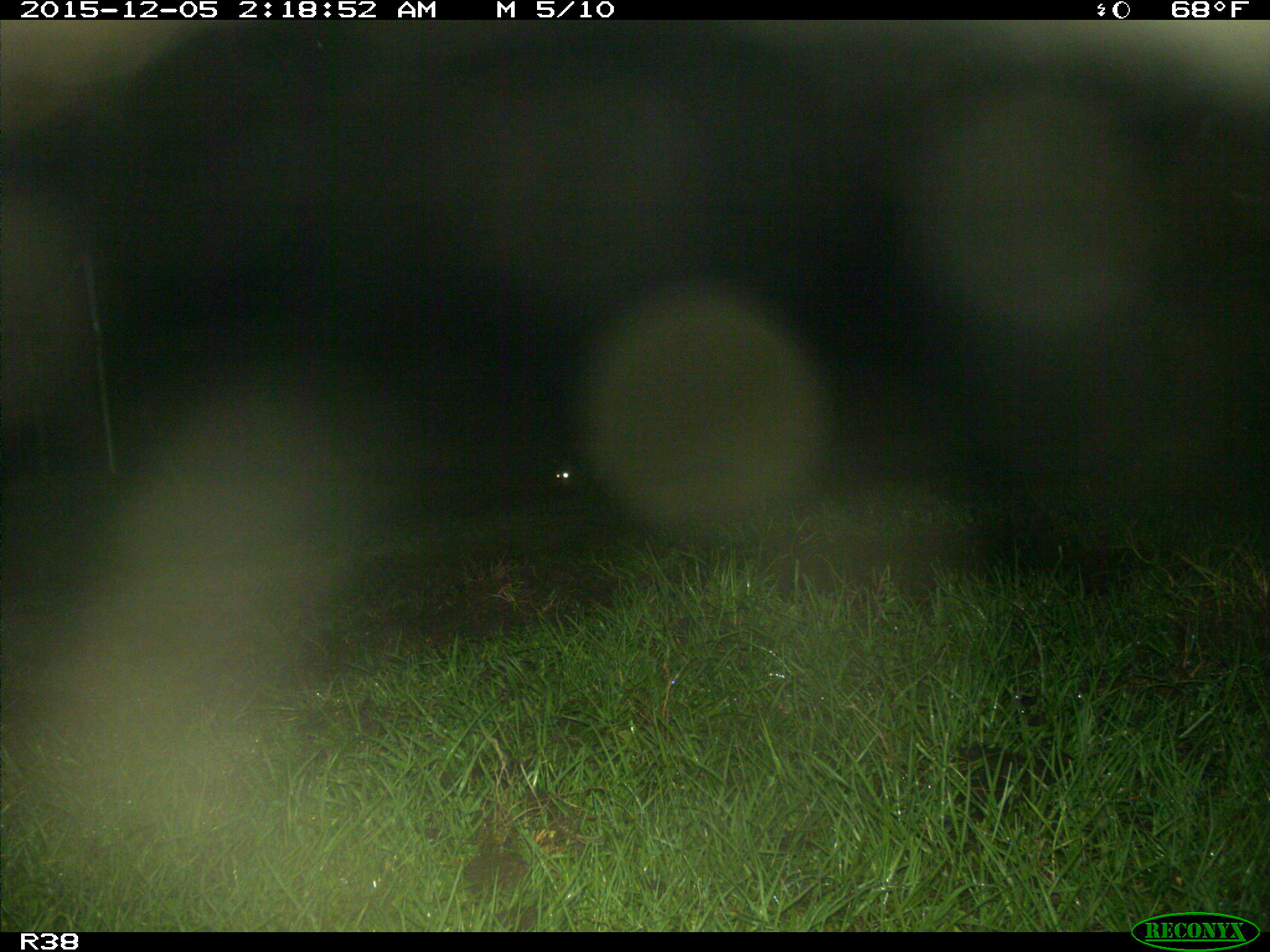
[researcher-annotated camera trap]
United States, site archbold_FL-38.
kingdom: Animalia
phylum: Chordata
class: Mammalia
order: Carnivora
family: Procyonidae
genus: Procyon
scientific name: Procyon lotor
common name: common raccoon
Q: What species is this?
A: Procyon lotor (common raccoon).